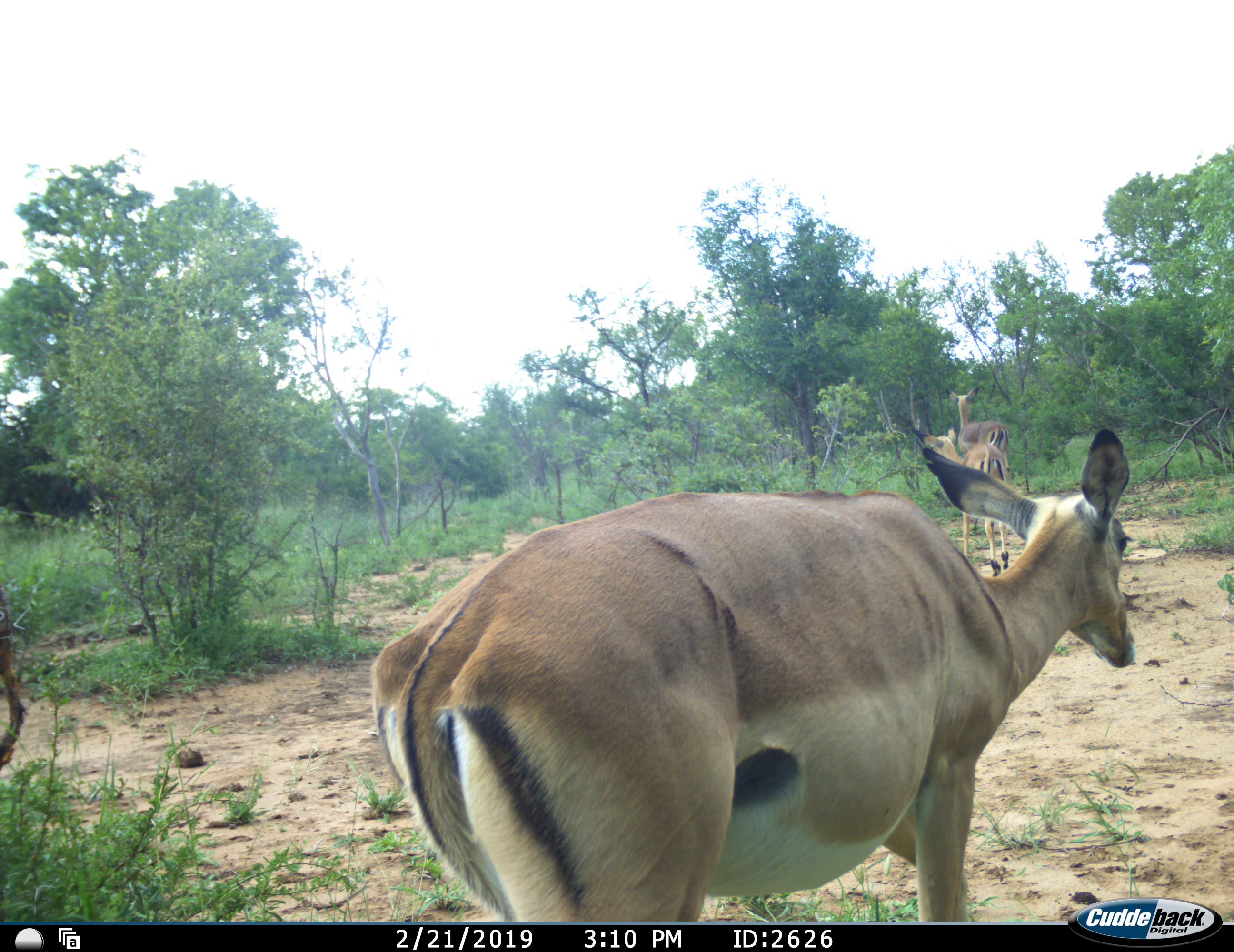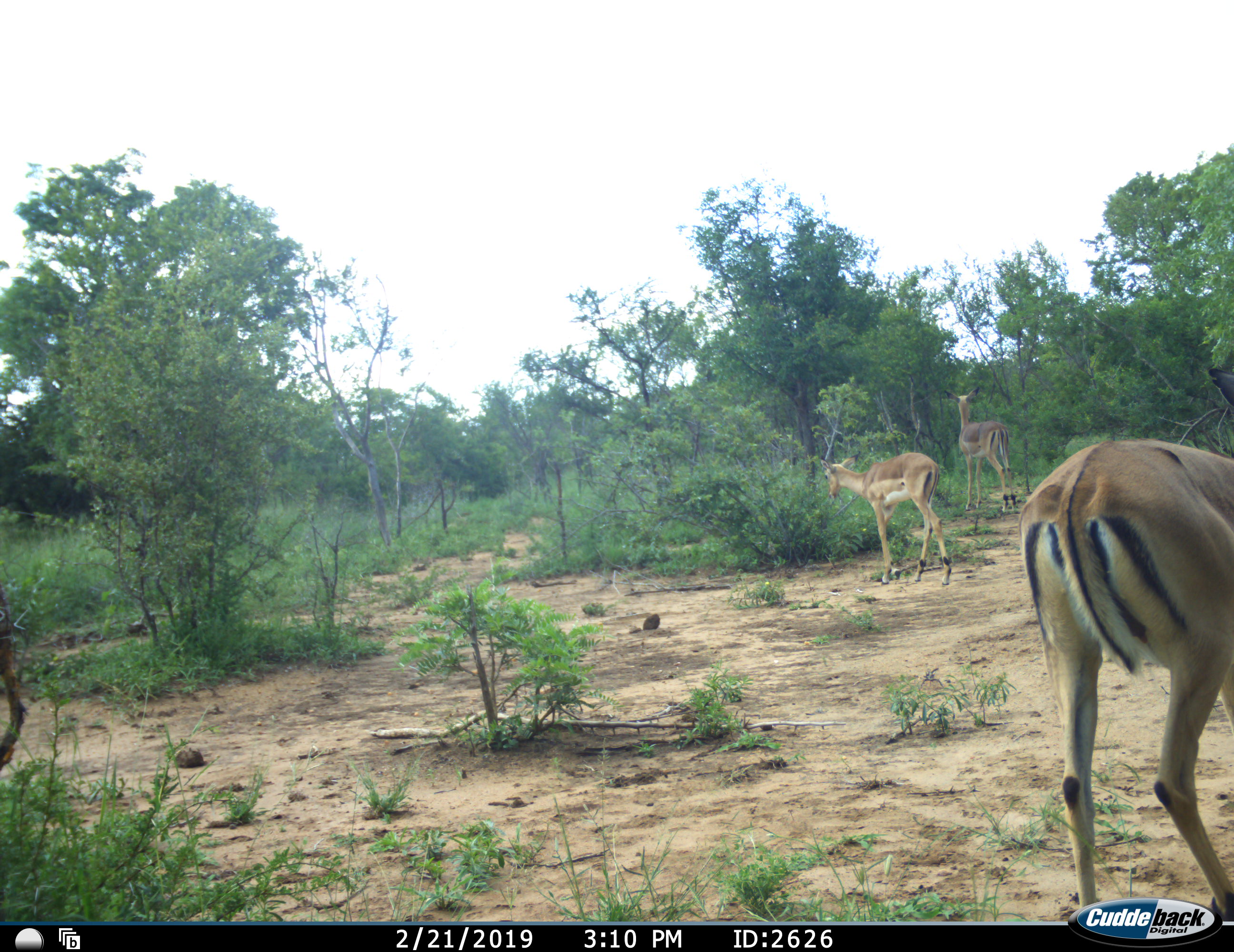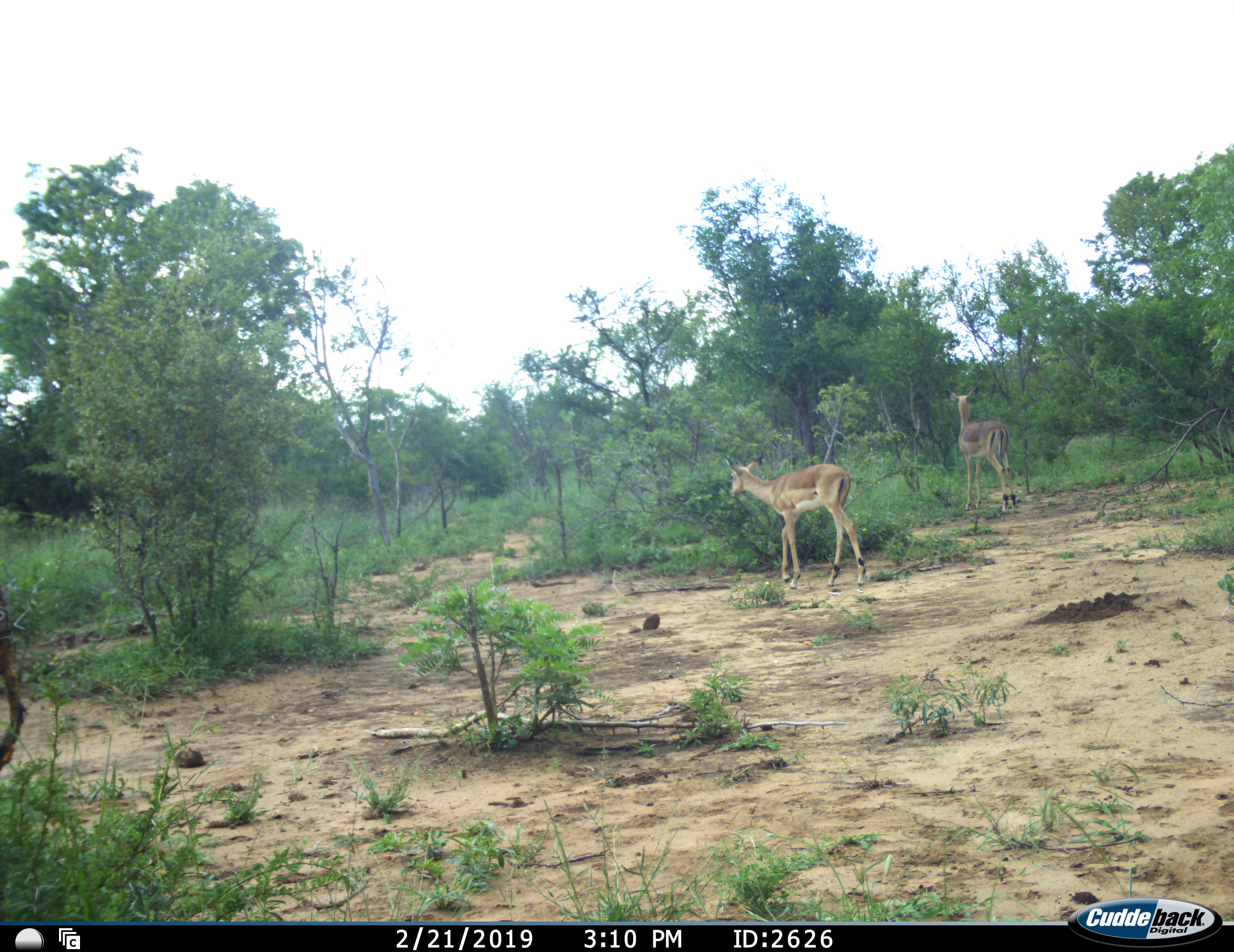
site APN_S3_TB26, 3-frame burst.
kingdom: Animalia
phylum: Chordata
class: Mammalia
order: Artiodactyla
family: Bovidae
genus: Aepyceros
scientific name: Aepyceros melampus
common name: impala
Impala (Aepyceros melampus), count 3. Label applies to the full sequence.